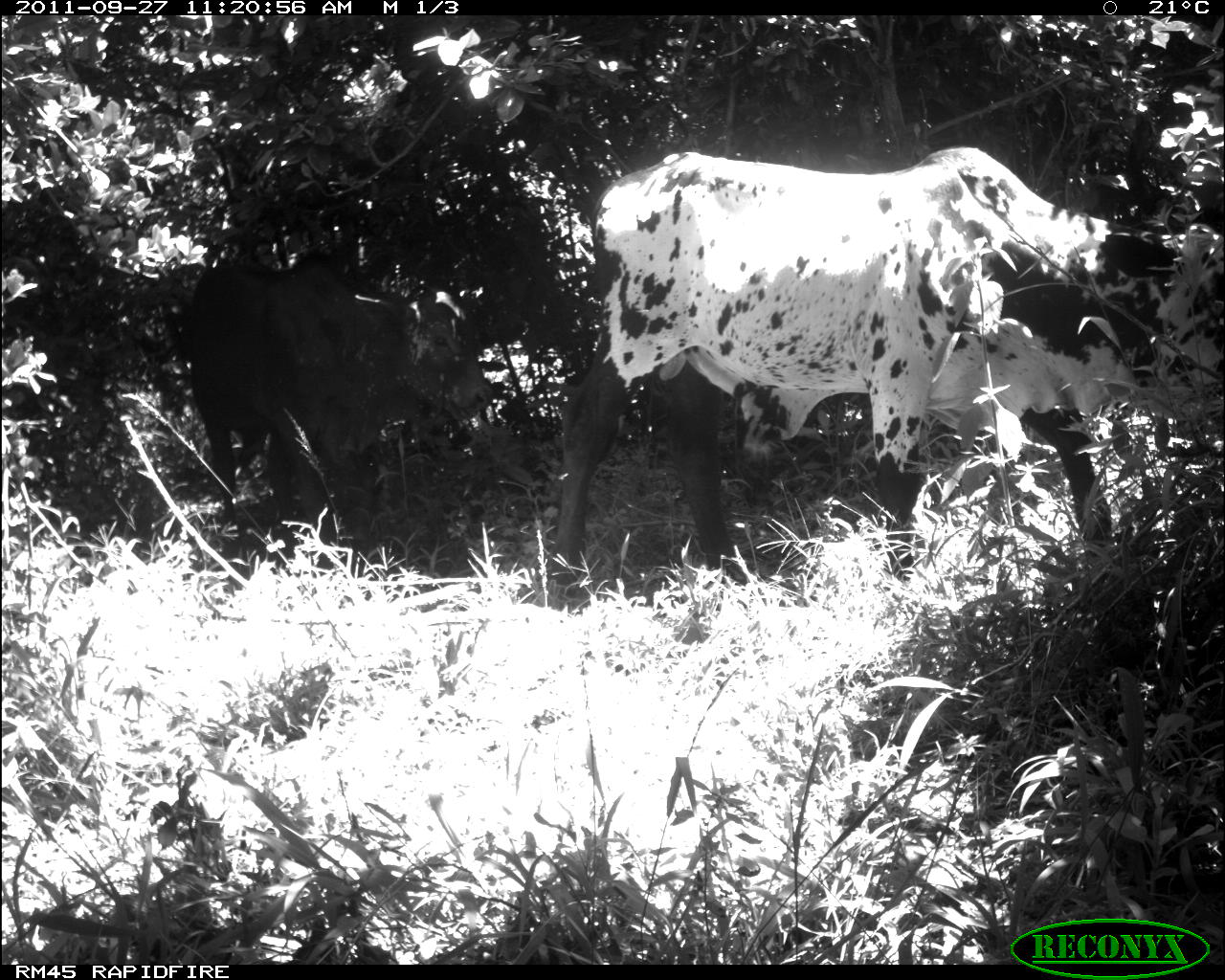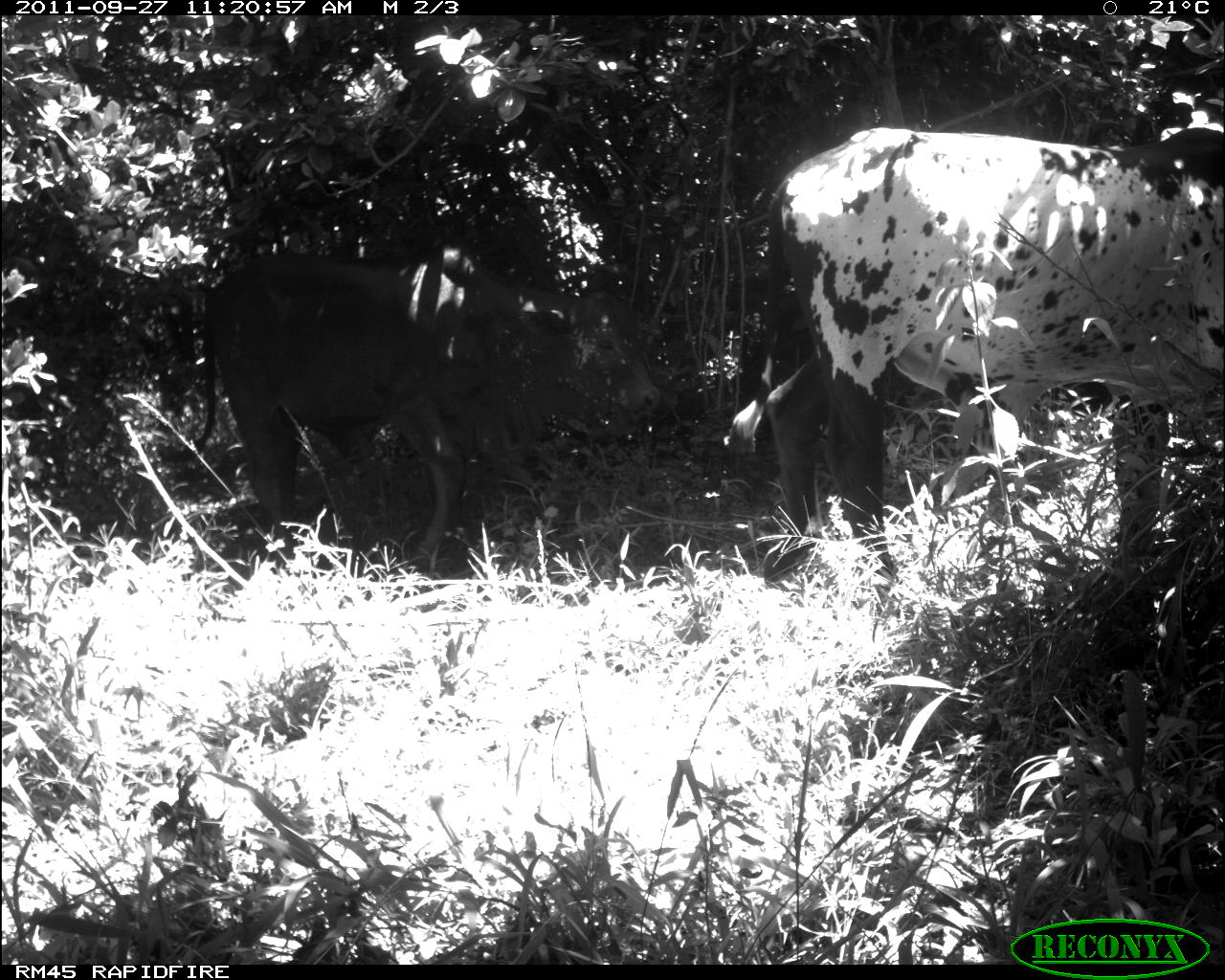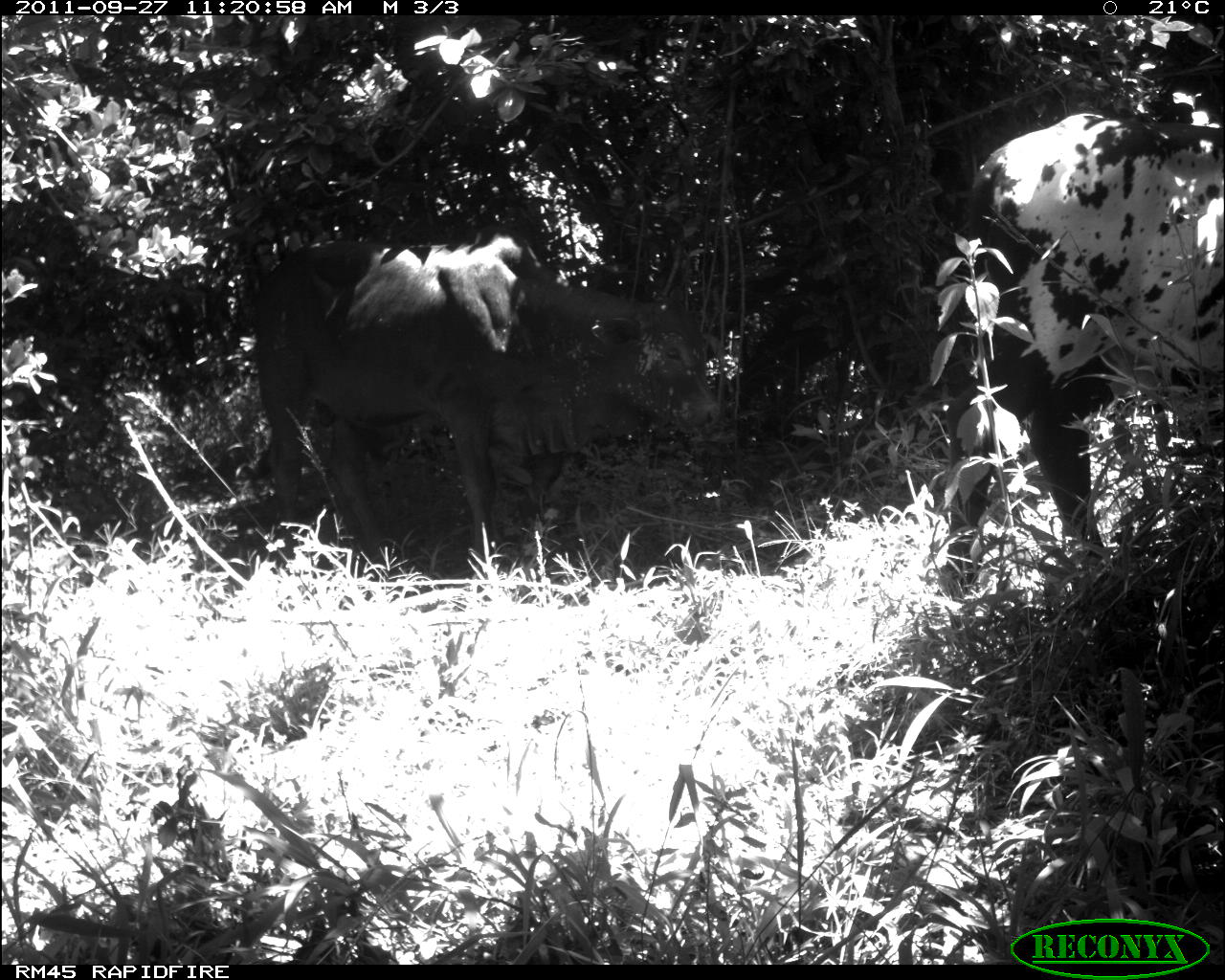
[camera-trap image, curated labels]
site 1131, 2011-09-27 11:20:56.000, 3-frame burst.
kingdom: Animalia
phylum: Chordata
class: Mammalia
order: Artiodactyla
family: Bovidae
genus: Bos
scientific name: Bos taurus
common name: domestic cattle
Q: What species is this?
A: Bos taurus (domestic cattle).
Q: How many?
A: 2.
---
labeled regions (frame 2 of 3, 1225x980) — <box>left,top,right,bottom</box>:
bos taurus: <box>723,125,1225,577</box>; <box>156,236,660,564</box>